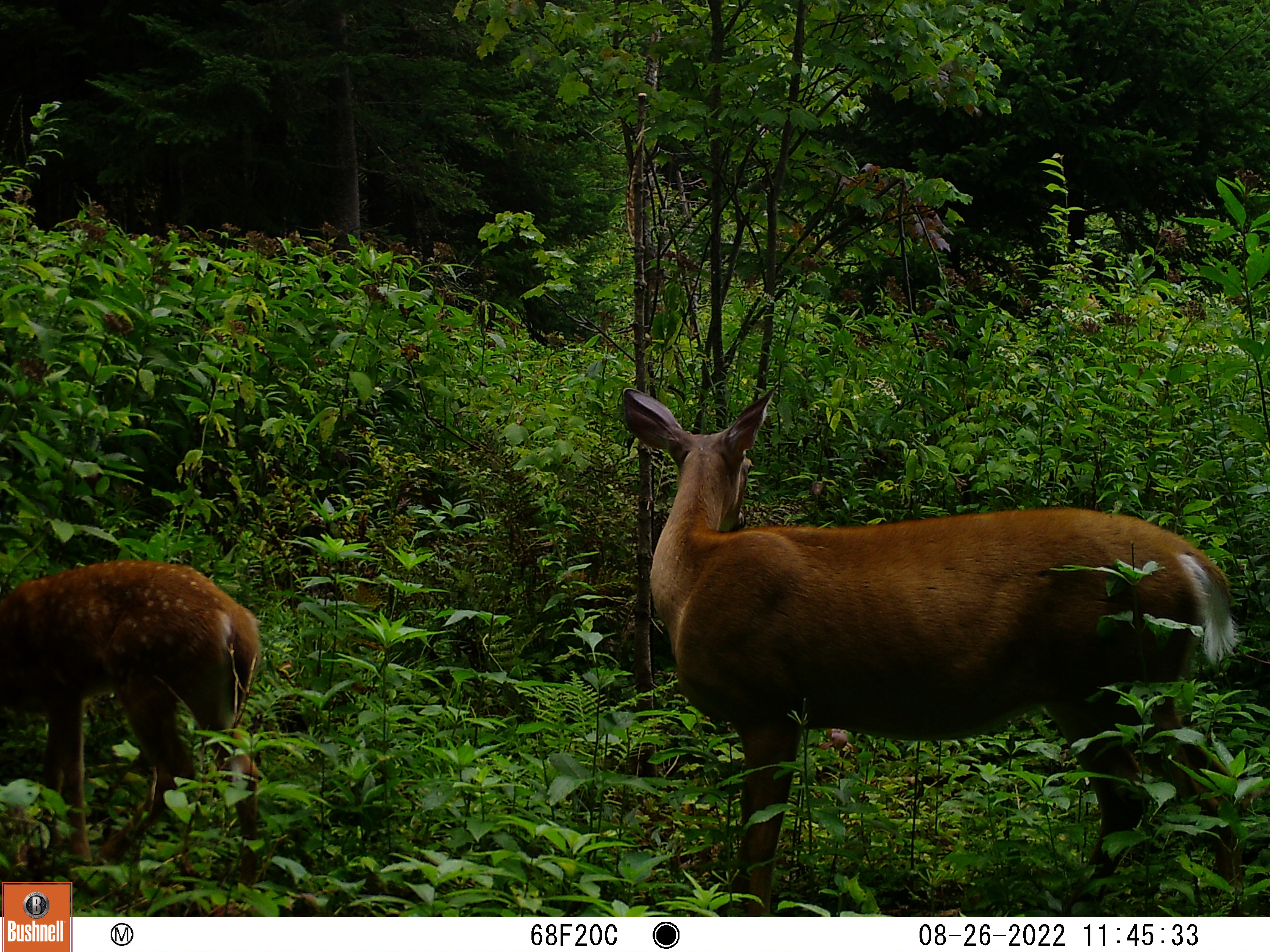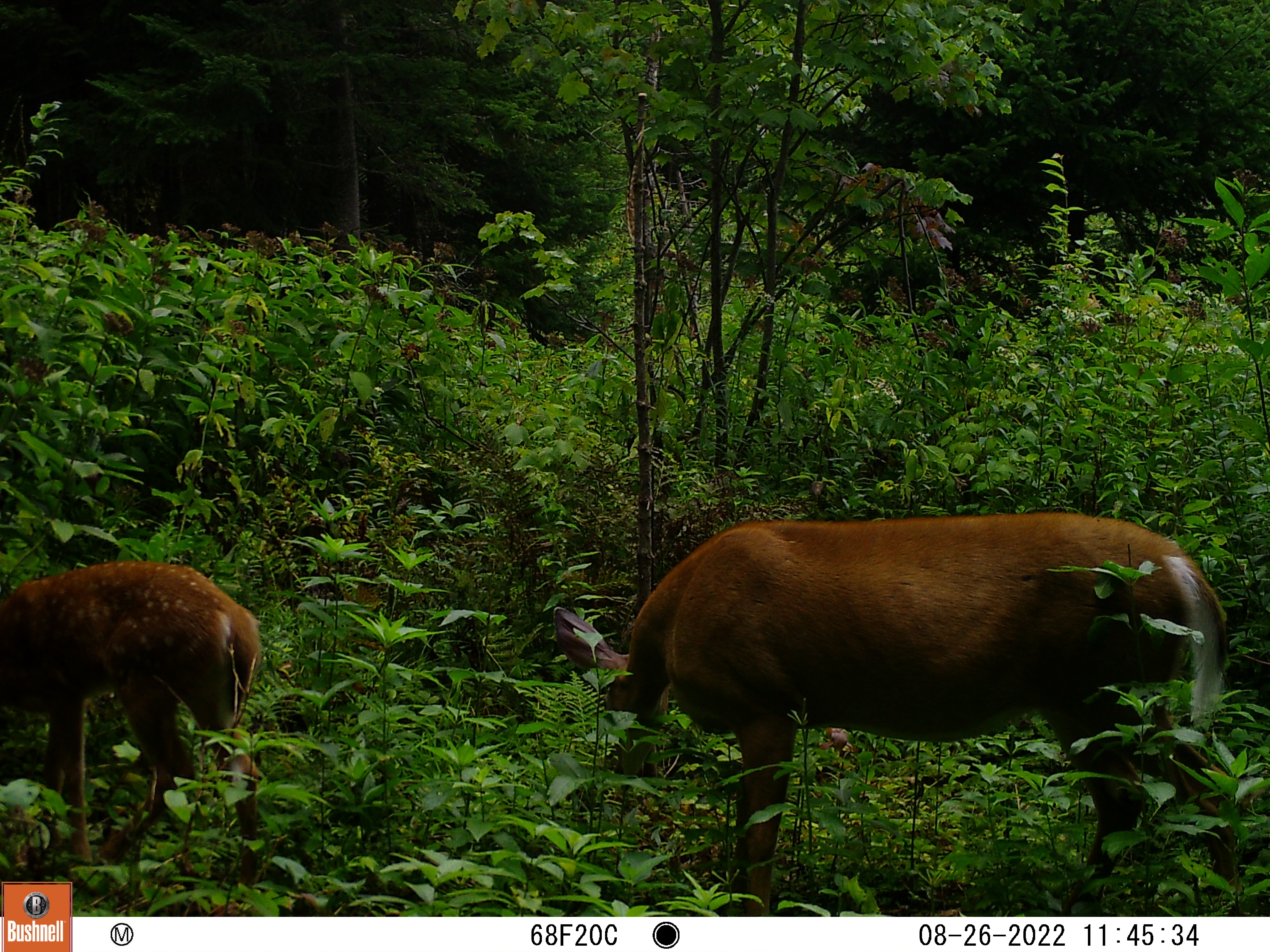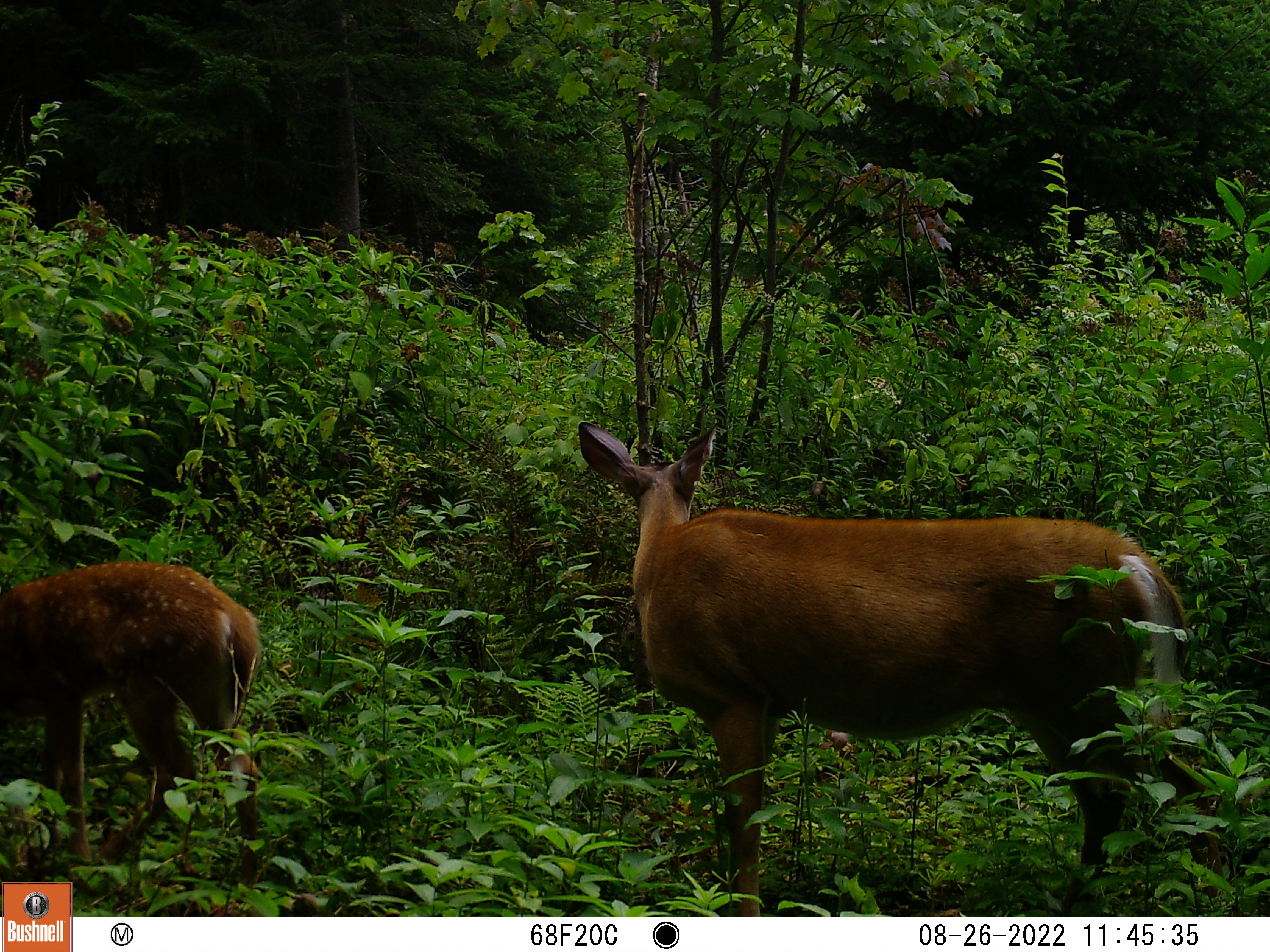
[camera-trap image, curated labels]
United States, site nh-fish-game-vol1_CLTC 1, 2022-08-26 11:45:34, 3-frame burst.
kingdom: Animalia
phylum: Chordata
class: Mammalia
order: Artiodactyla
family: Cervidae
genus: Odocoileus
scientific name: Odocoileus virginianus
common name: white-tailed deer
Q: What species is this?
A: White-tailed deer (Odocoileus virginianus).